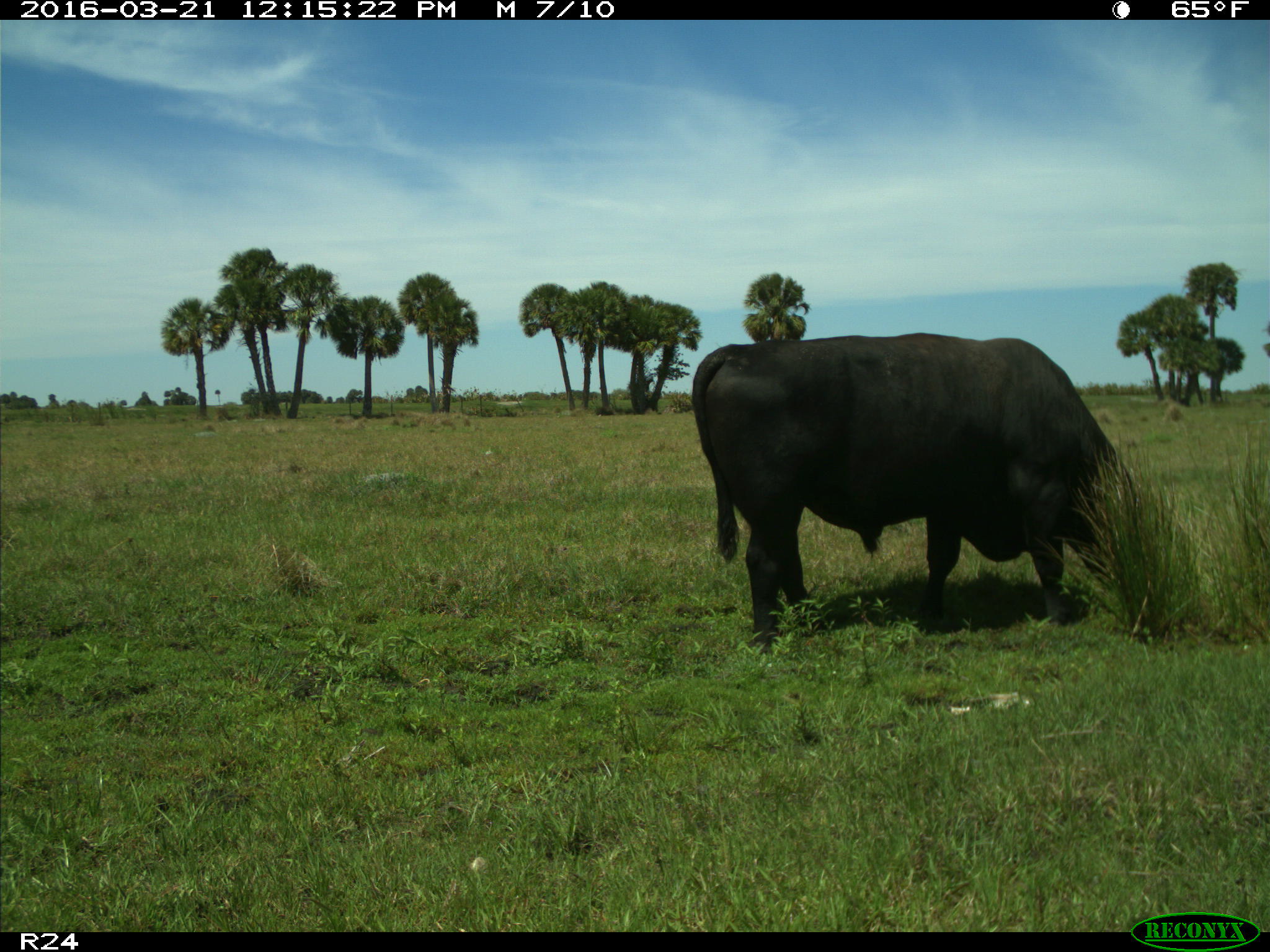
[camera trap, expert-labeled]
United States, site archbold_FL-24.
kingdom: Animalia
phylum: Chordata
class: Mammalia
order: Artiodactyla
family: Bovidae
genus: Bos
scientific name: Bos taurus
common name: domestic cow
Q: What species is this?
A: Bos taurus (domestic cow).